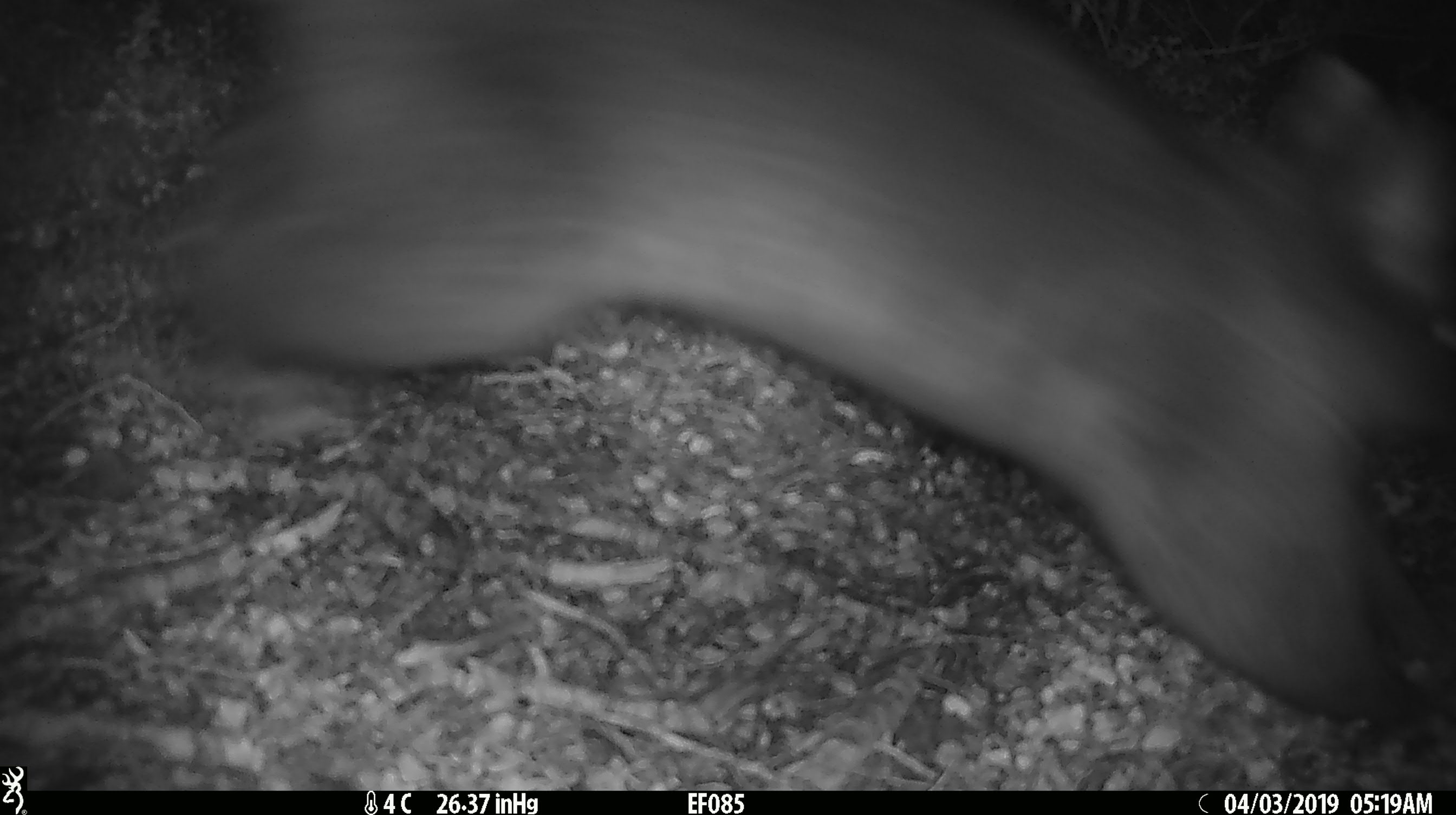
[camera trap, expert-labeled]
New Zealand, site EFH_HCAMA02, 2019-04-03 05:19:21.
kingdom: Animalia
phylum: Chordata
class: Mammalia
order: Diprotodontia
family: Phalangeridae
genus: Trichosurus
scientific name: Trichosurus vulpecula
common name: common brushtail possum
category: possum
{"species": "possum (common brushtail possum) (Trichosurus vulpecula)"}